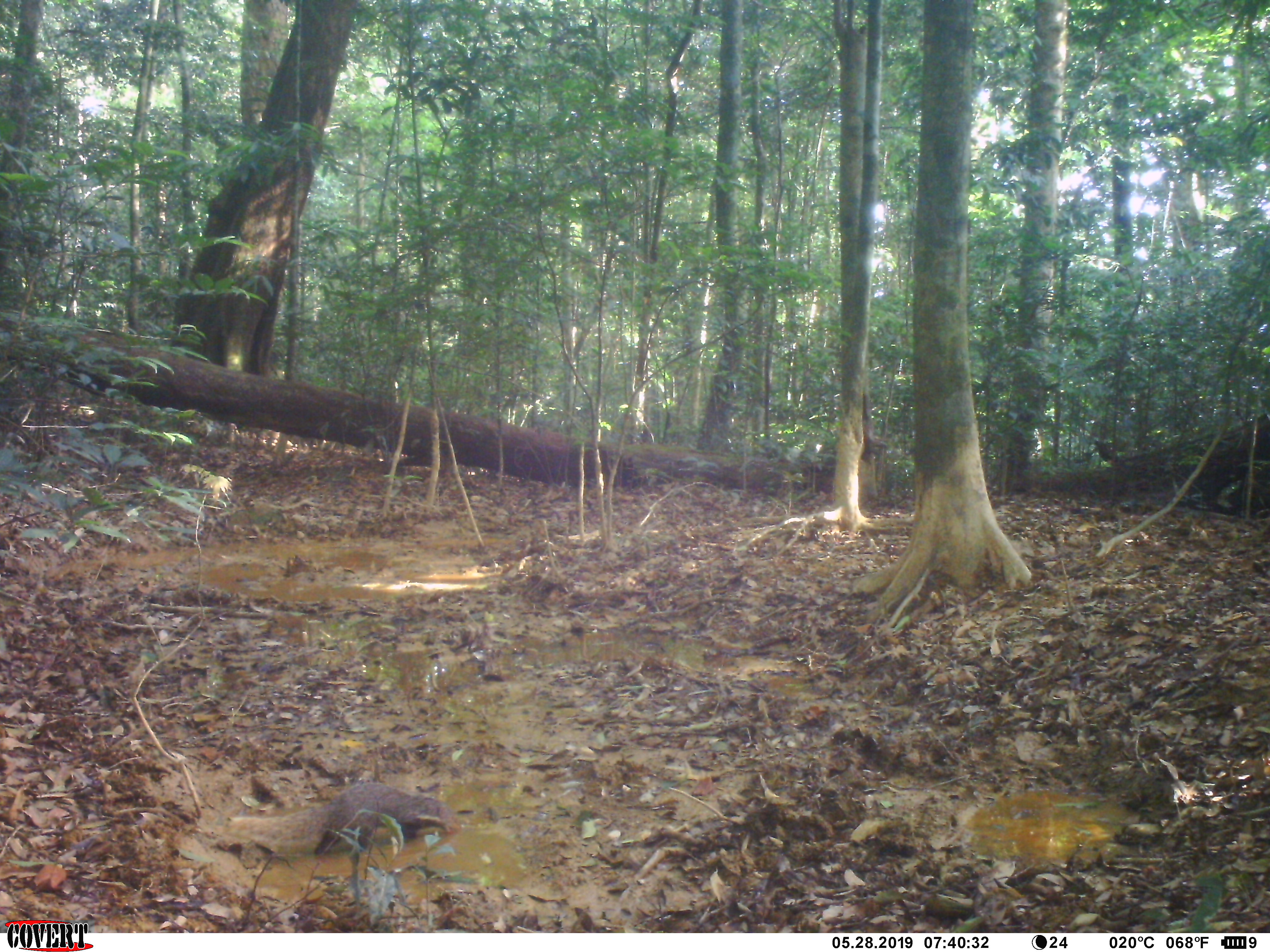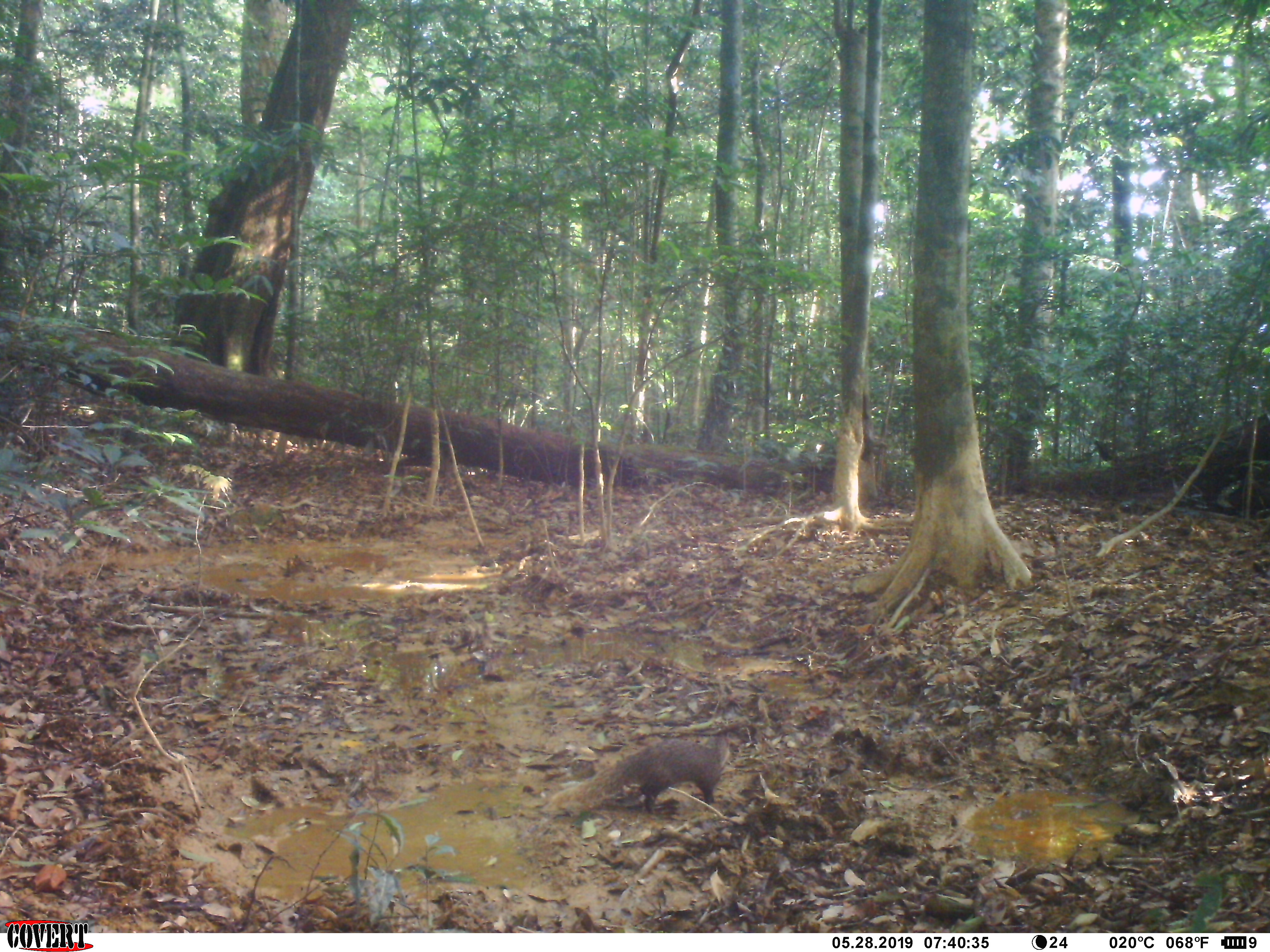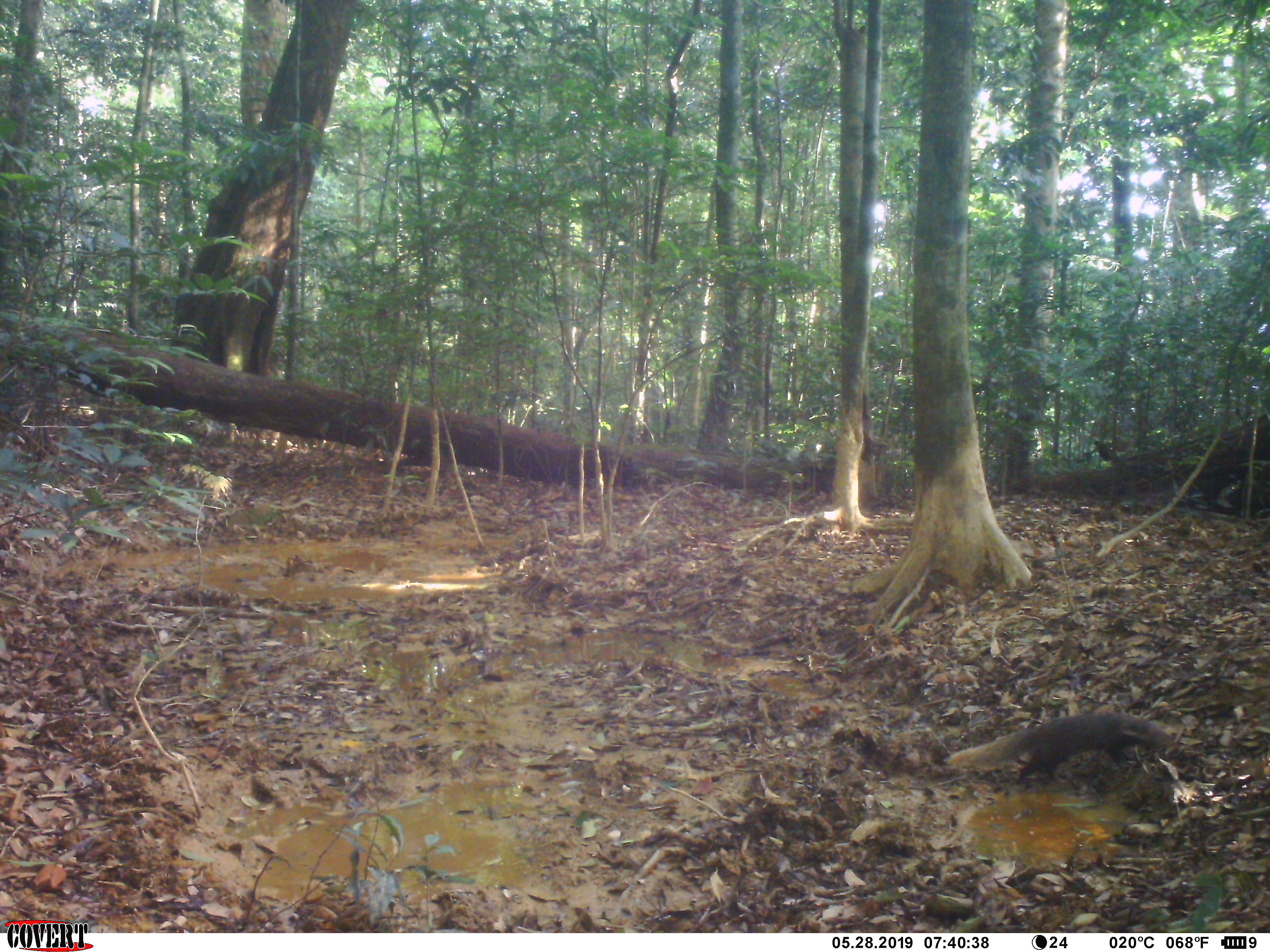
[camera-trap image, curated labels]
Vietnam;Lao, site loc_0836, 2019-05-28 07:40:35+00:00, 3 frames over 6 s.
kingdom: Animalia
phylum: Chordata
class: Mammalia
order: Carnivora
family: Herpestidae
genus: Urva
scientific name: Urva urva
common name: crab-eating mongoose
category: crab eating mongoose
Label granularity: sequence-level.